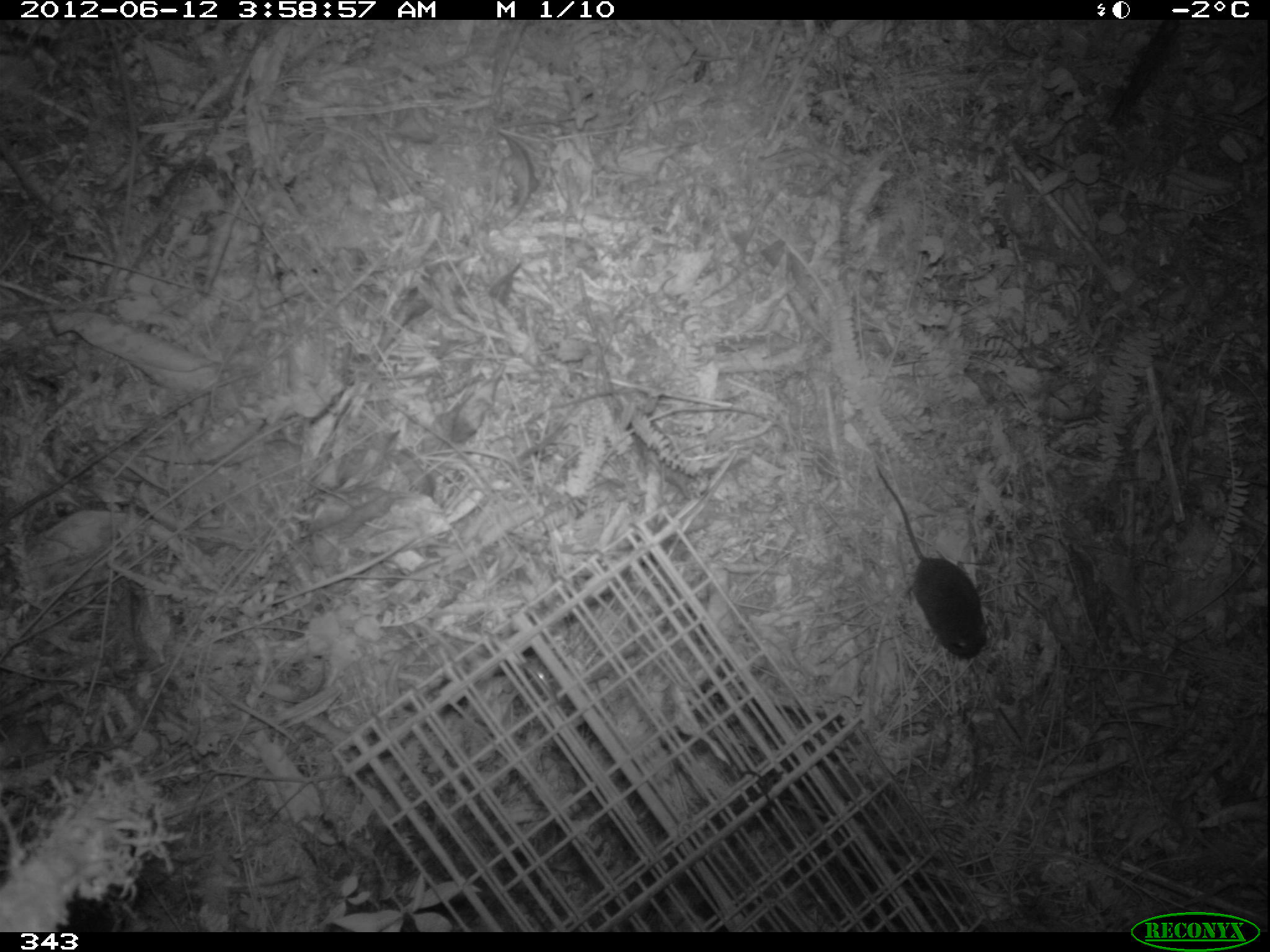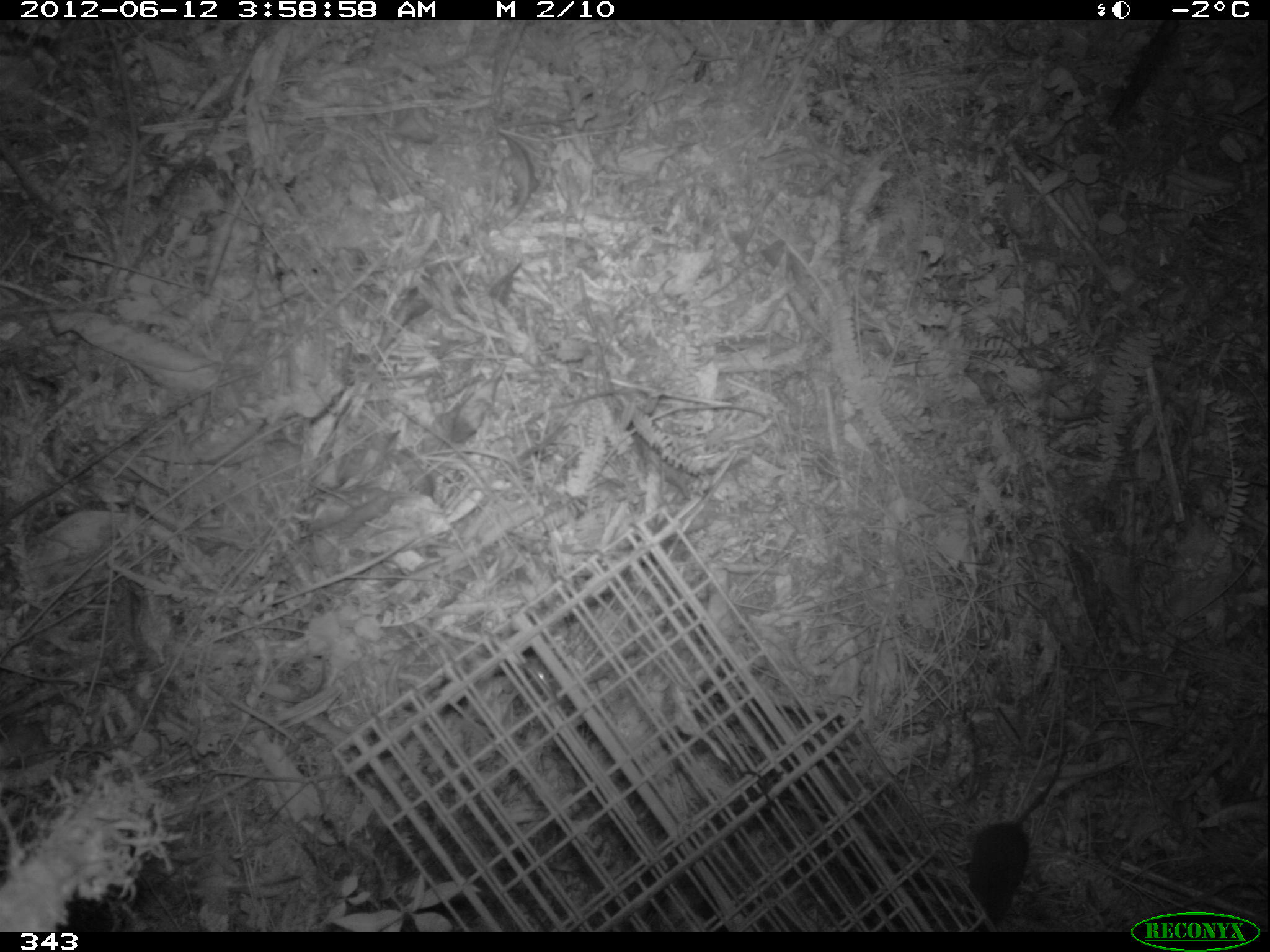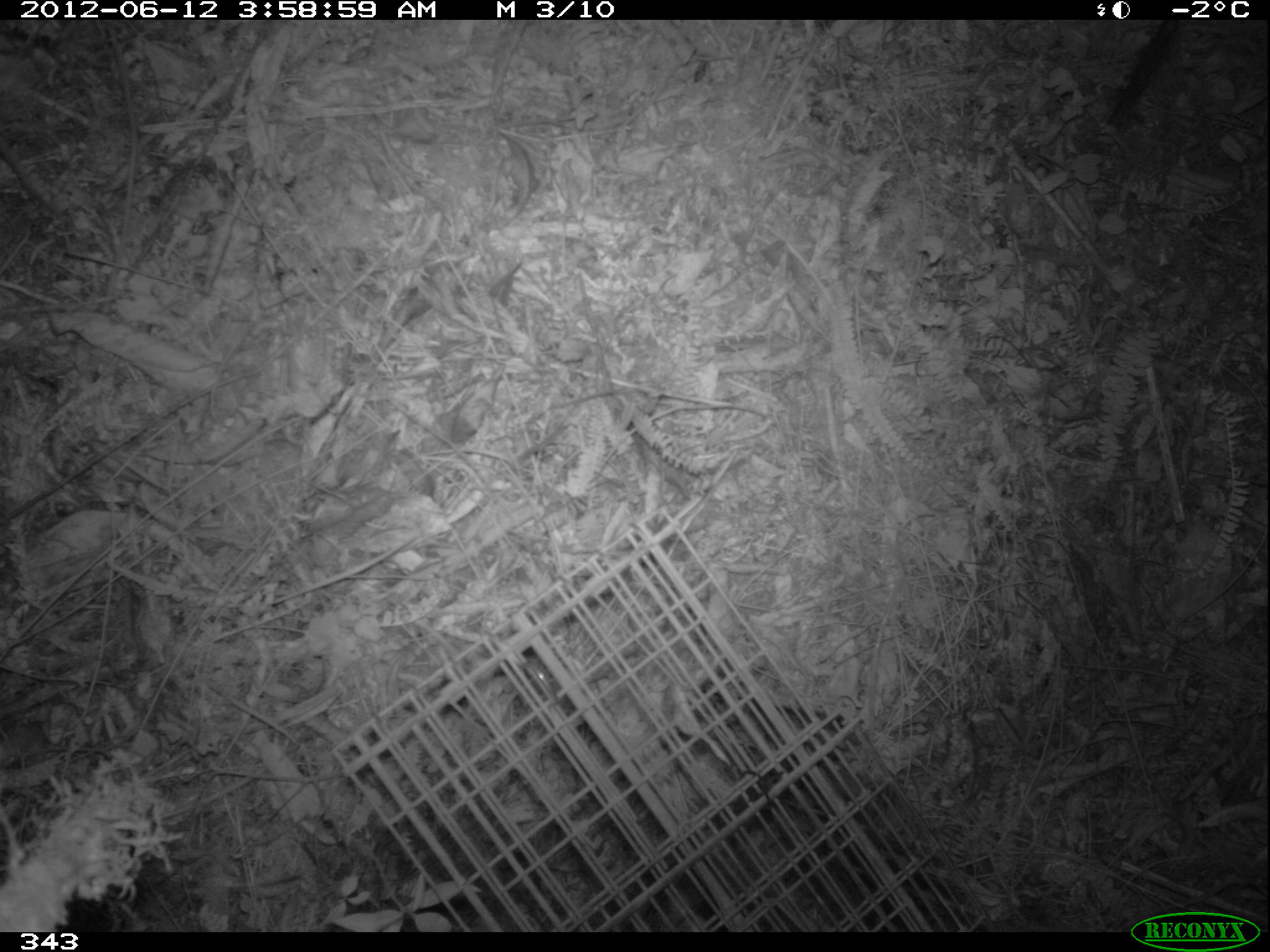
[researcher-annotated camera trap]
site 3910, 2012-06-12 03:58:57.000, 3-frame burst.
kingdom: Animalia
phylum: Chordata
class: Mammalia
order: Rodentia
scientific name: Rodentia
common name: rodents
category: unknown rodent